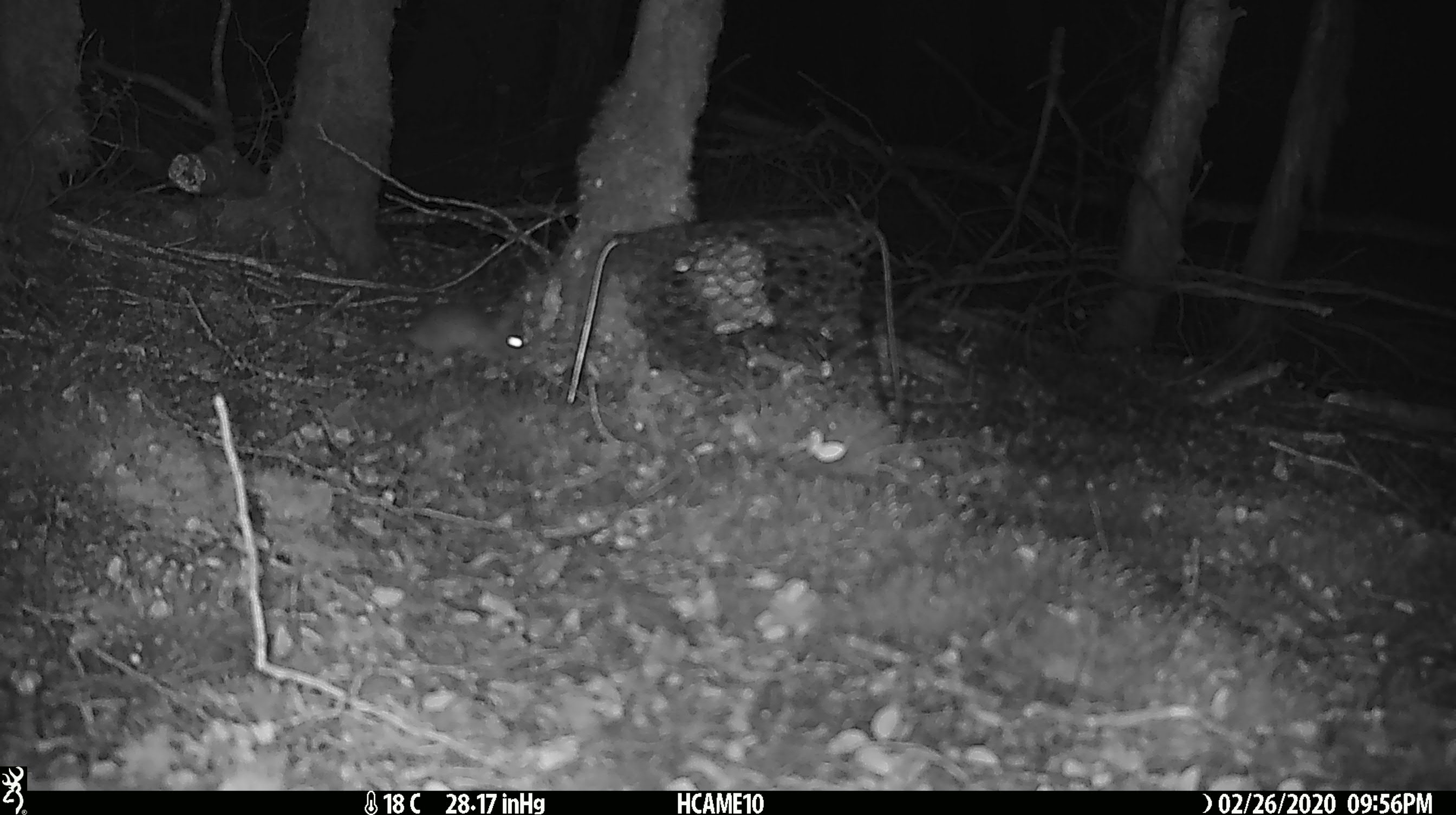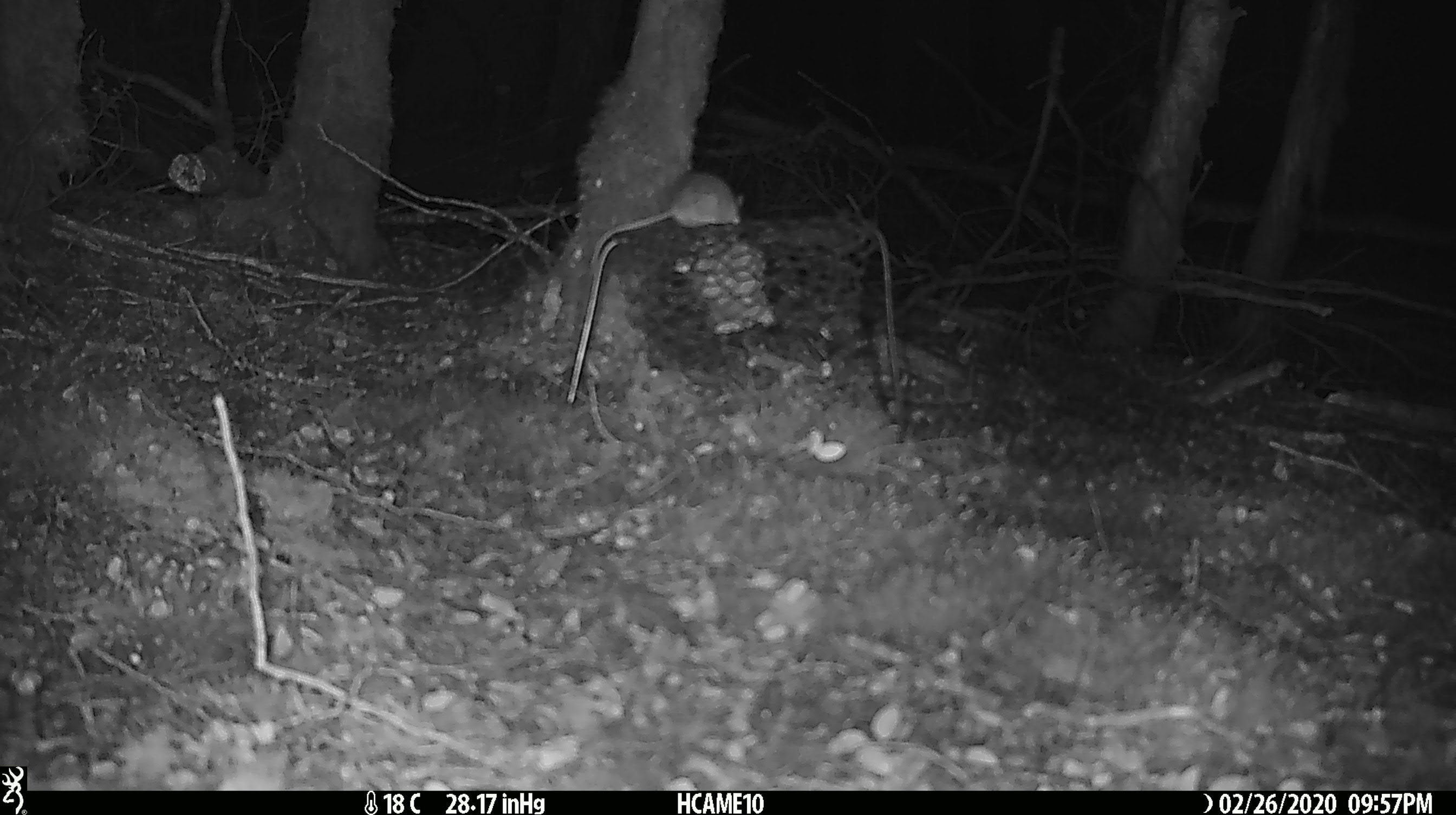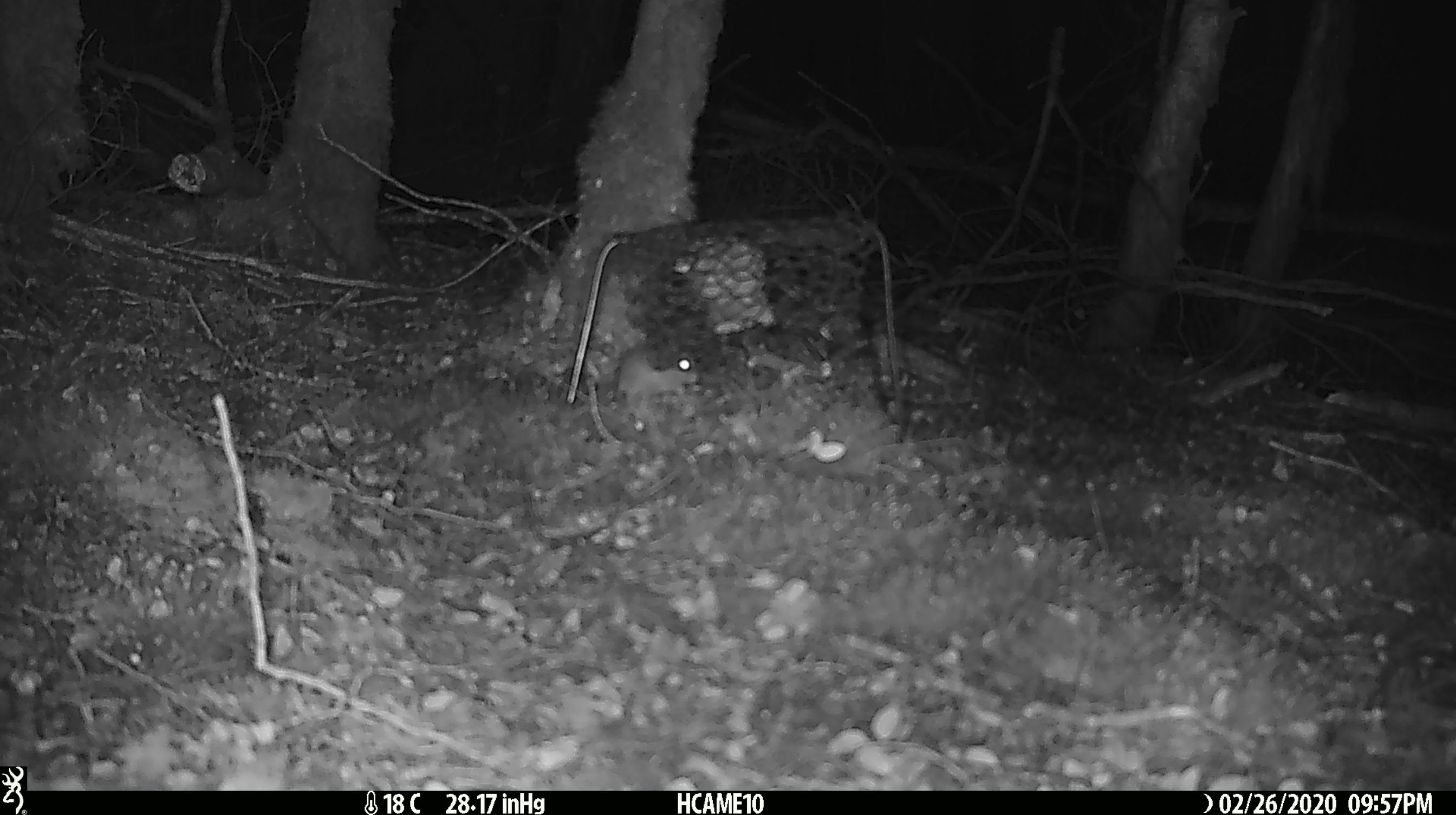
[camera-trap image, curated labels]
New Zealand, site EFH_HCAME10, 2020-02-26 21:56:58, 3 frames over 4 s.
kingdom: Animalia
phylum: Chordata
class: Mammalia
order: Rodentia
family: Muridae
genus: Mus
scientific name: Mus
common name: mouse